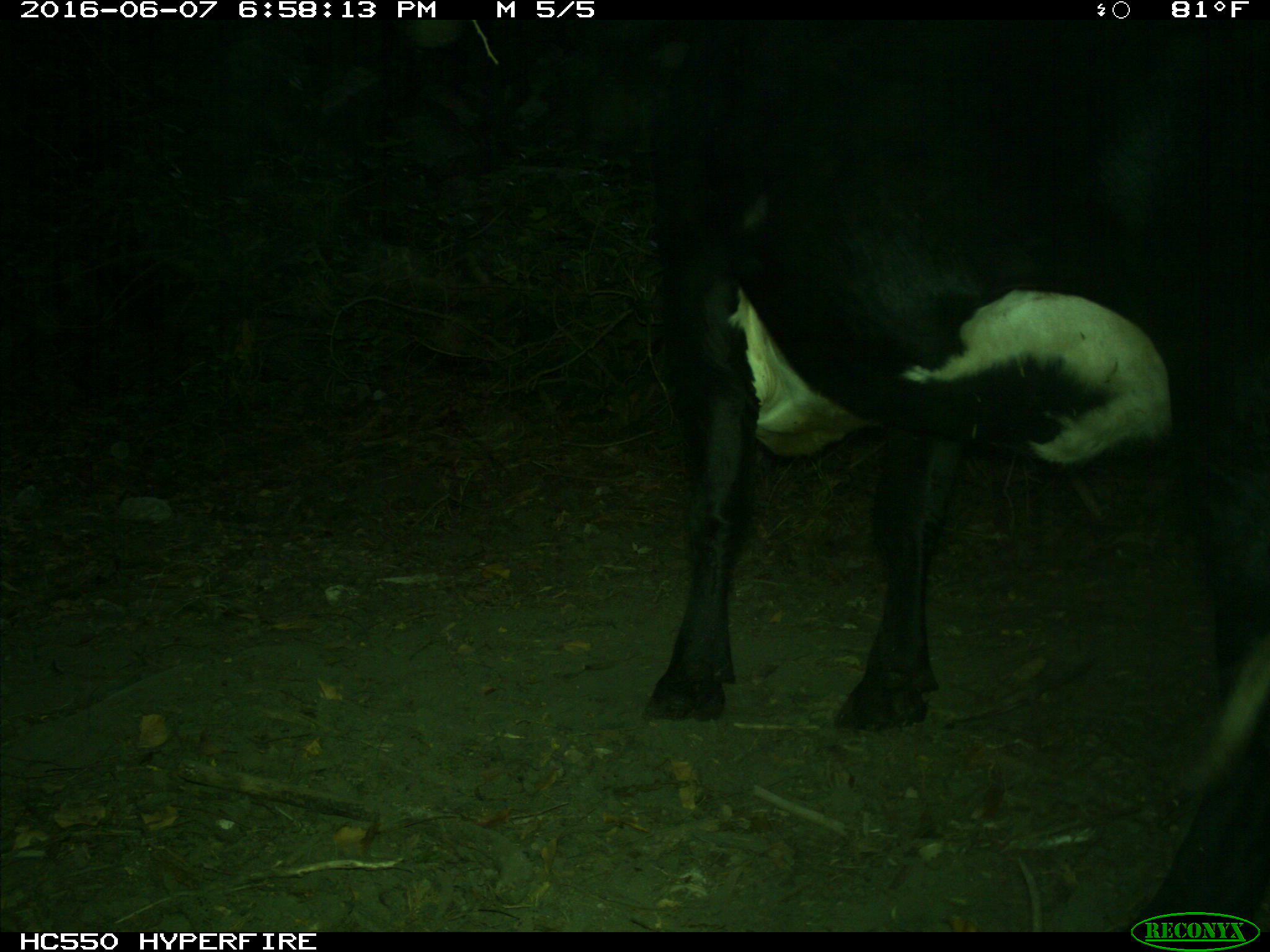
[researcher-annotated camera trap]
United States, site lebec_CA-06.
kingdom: Animalia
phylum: Chordata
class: Mammalia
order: Artiodactyla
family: Bovidae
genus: Bos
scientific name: Bos taurus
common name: domestic cow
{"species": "Bos taurus (domestic cow)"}